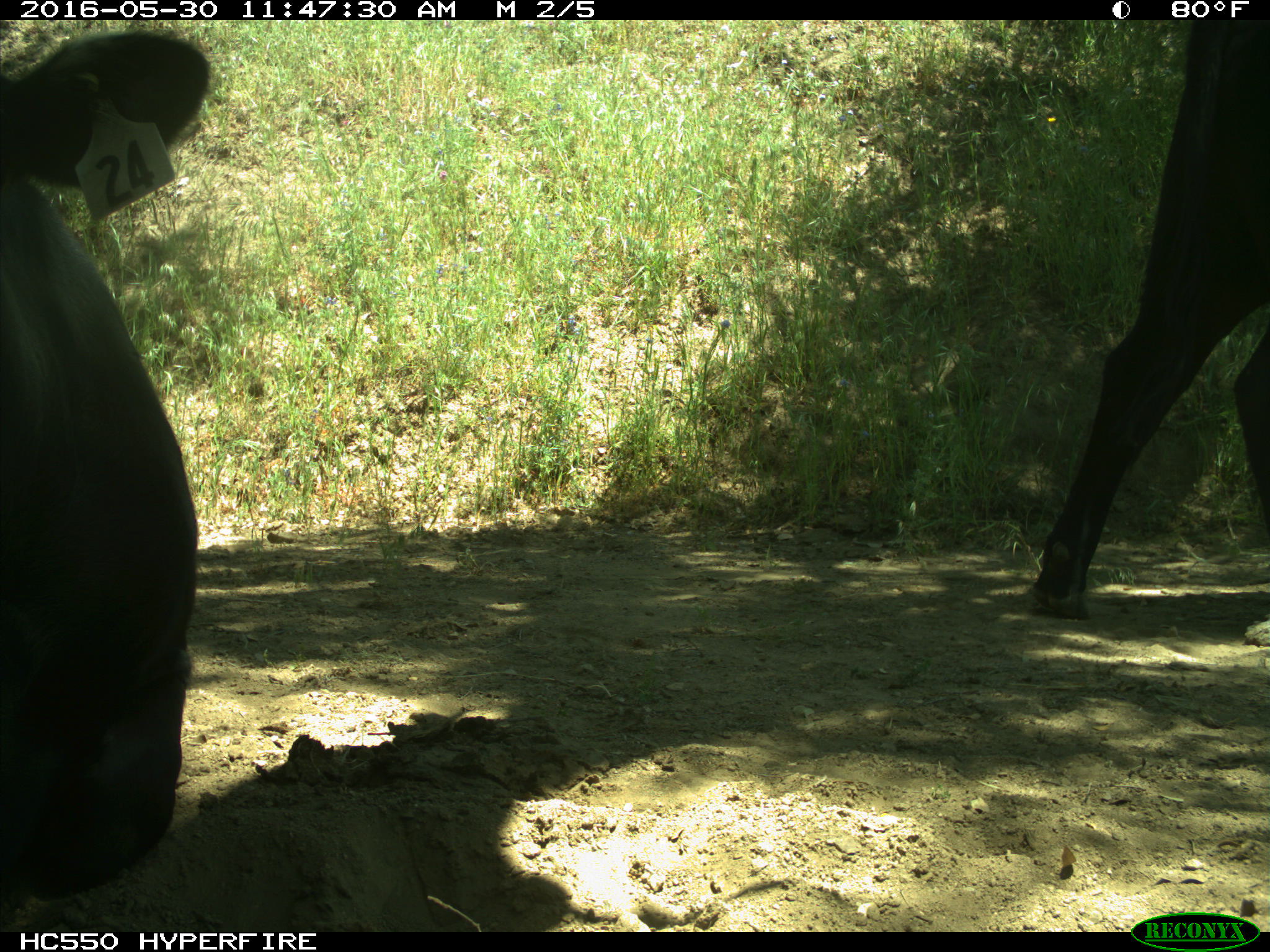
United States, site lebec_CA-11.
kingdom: Animalia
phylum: Chordata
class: Mammalia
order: Artiodactyla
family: Bovidae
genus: Bos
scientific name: Bos taurus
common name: domestic cow